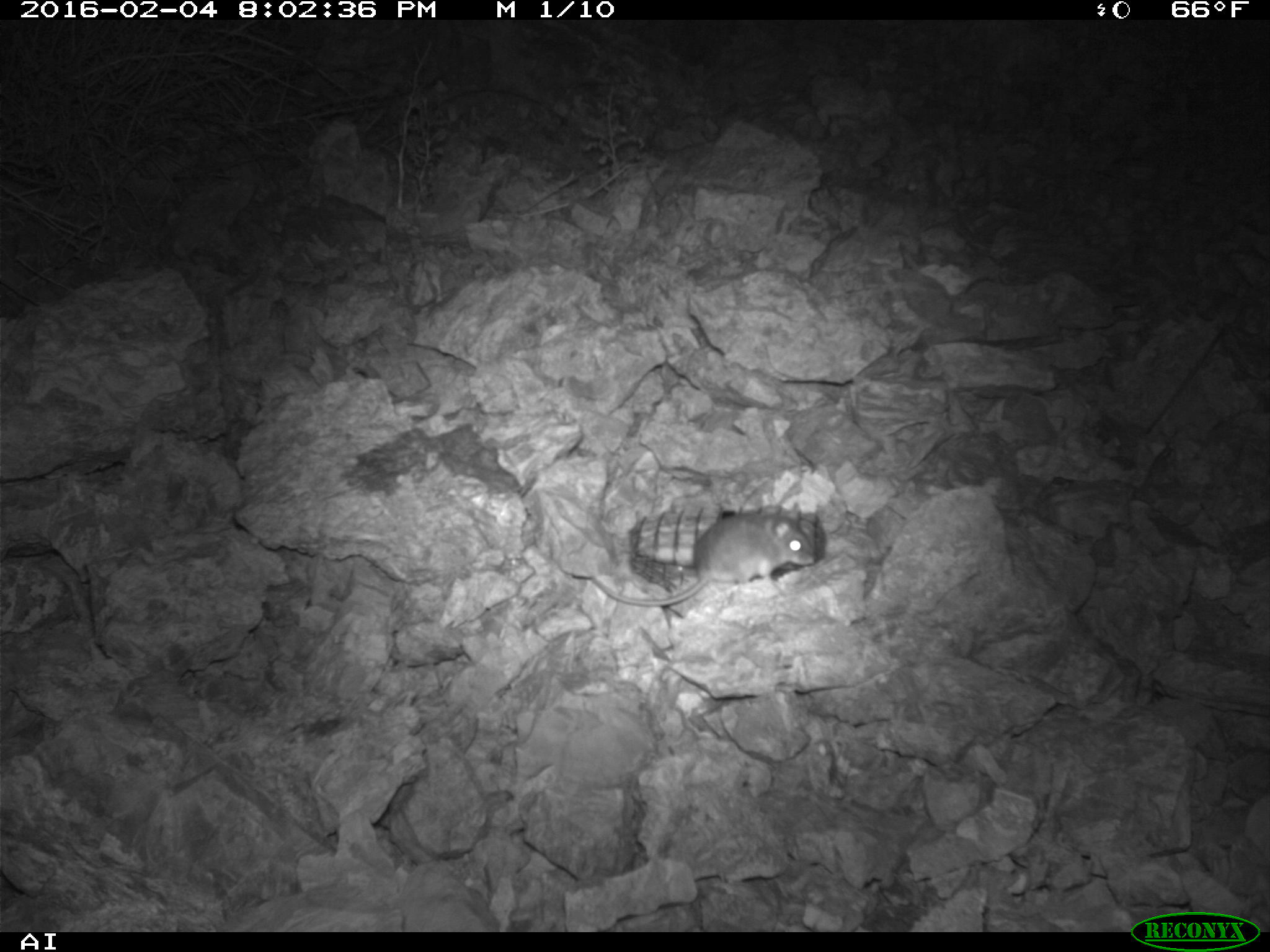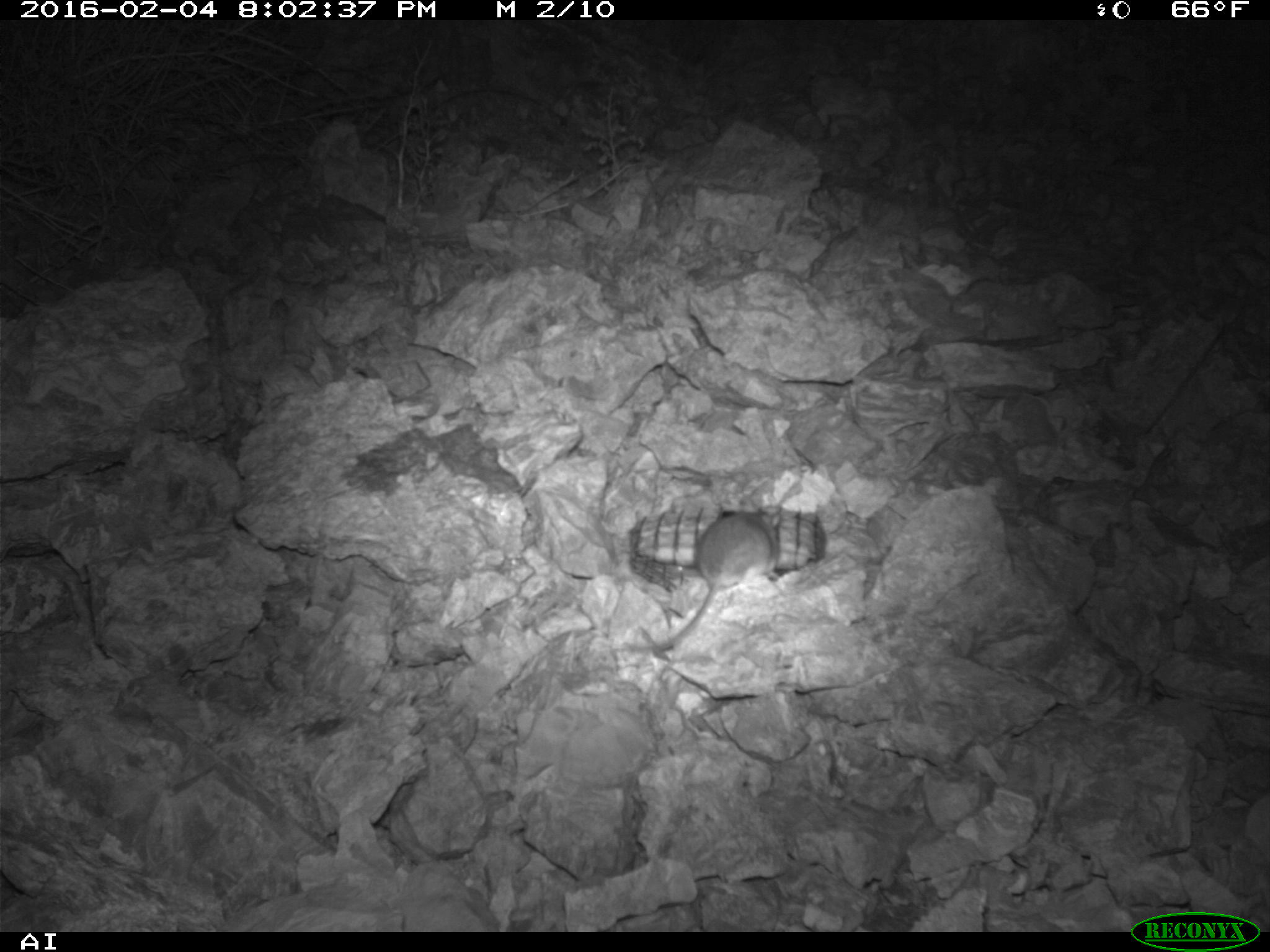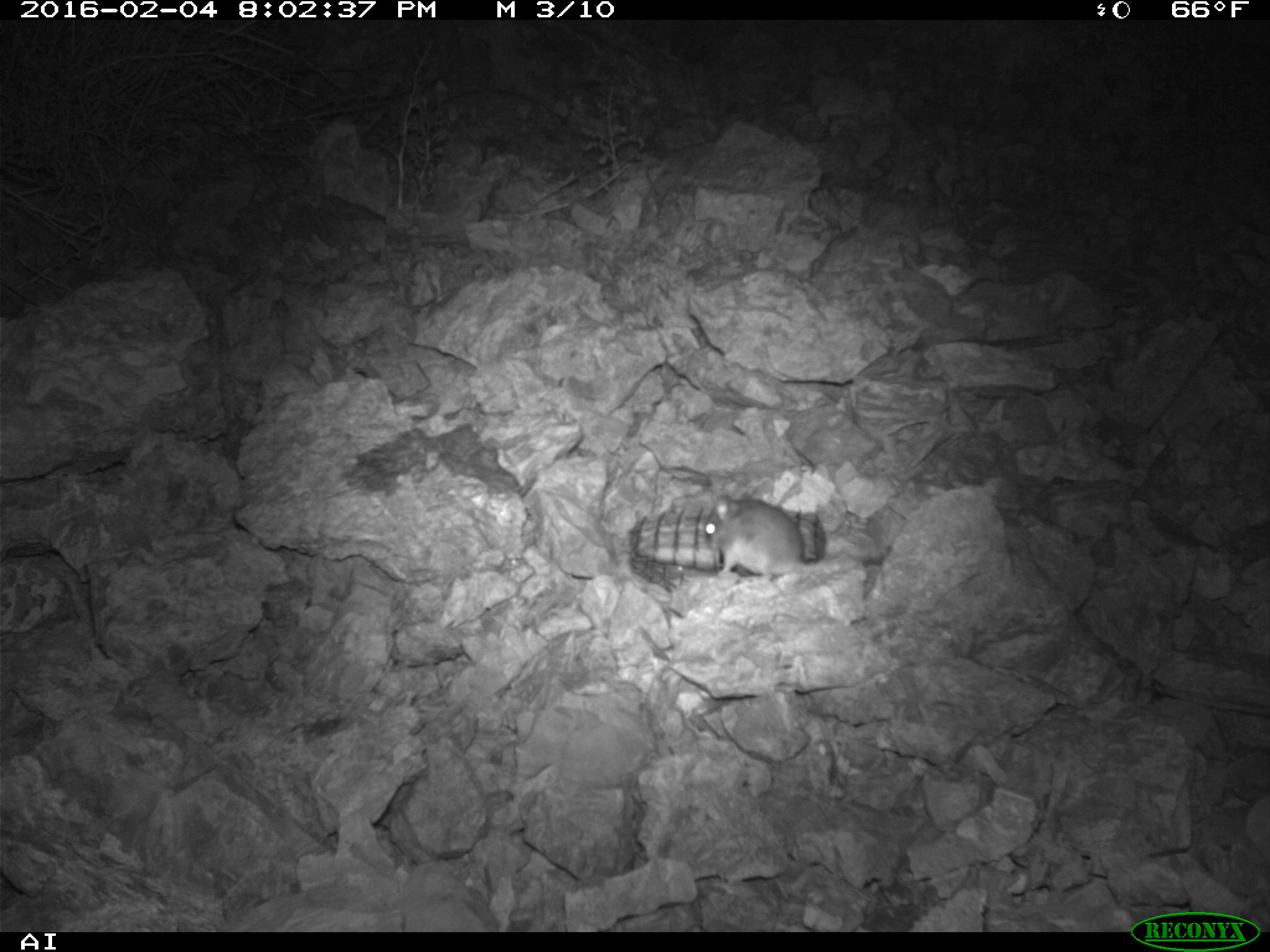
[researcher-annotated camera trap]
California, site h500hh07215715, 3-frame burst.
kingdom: Animalia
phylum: Chordata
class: Mammalia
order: Rodentia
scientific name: Rodentia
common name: rodent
Rodent (Rodentia).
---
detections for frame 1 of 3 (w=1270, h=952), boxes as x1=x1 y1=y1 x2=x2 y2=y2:
rodent: x1=581 y1=501 x2=815 y2=607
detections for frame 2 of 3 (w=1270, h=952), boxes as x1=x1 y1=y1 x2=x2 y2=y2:
rodent: x1=615 y1=507 x2=785 y2=653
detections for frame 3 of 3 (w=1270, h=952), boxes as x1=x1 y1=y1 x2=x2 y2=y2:
rodent: x1=703 y1=491 x2=854 y2=583